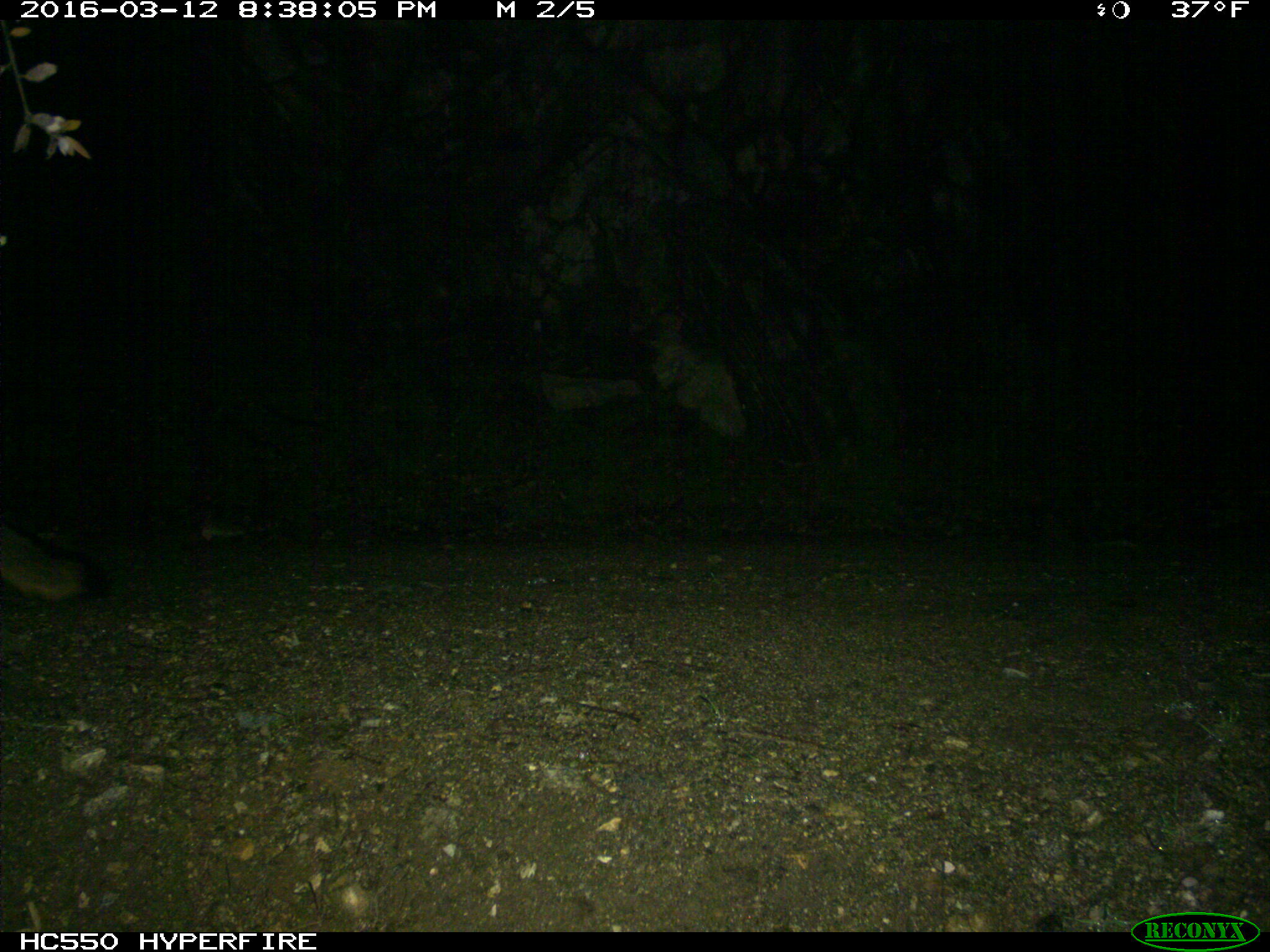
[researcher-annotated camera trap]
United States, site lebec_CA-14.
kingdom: Animalia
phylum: Chordata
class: Mammalia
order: Carnivora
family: Canidae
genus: Urocyon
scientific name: Urocyon cinereoargenteus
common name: gray fox